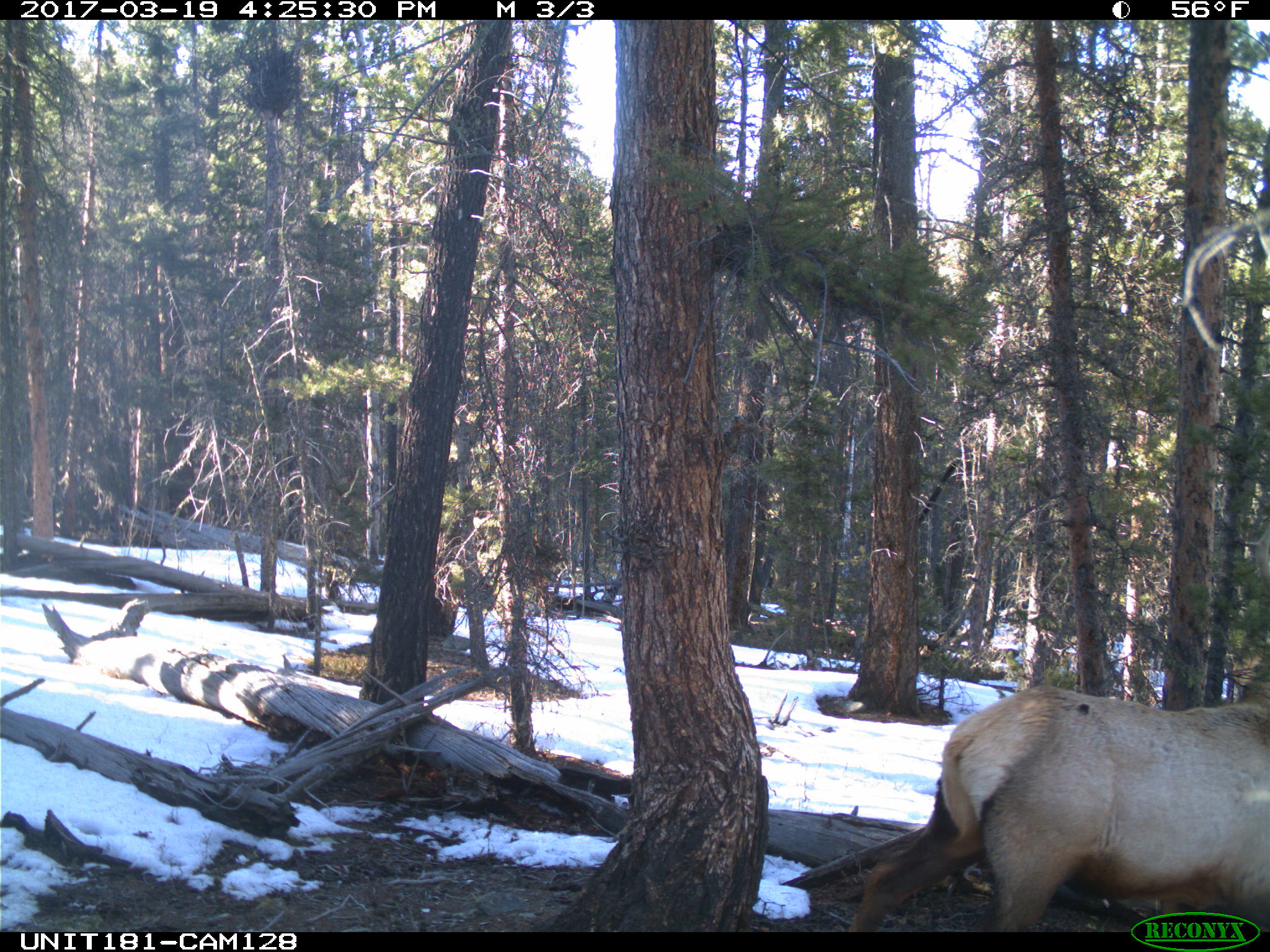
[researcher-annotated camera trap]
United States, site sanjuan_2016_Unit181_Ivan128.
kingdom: Animalia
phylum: Chordata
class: Mammalia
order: Artiodactyla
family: Cervidae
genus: Cervus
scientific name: Cervus elaphus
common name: red deer